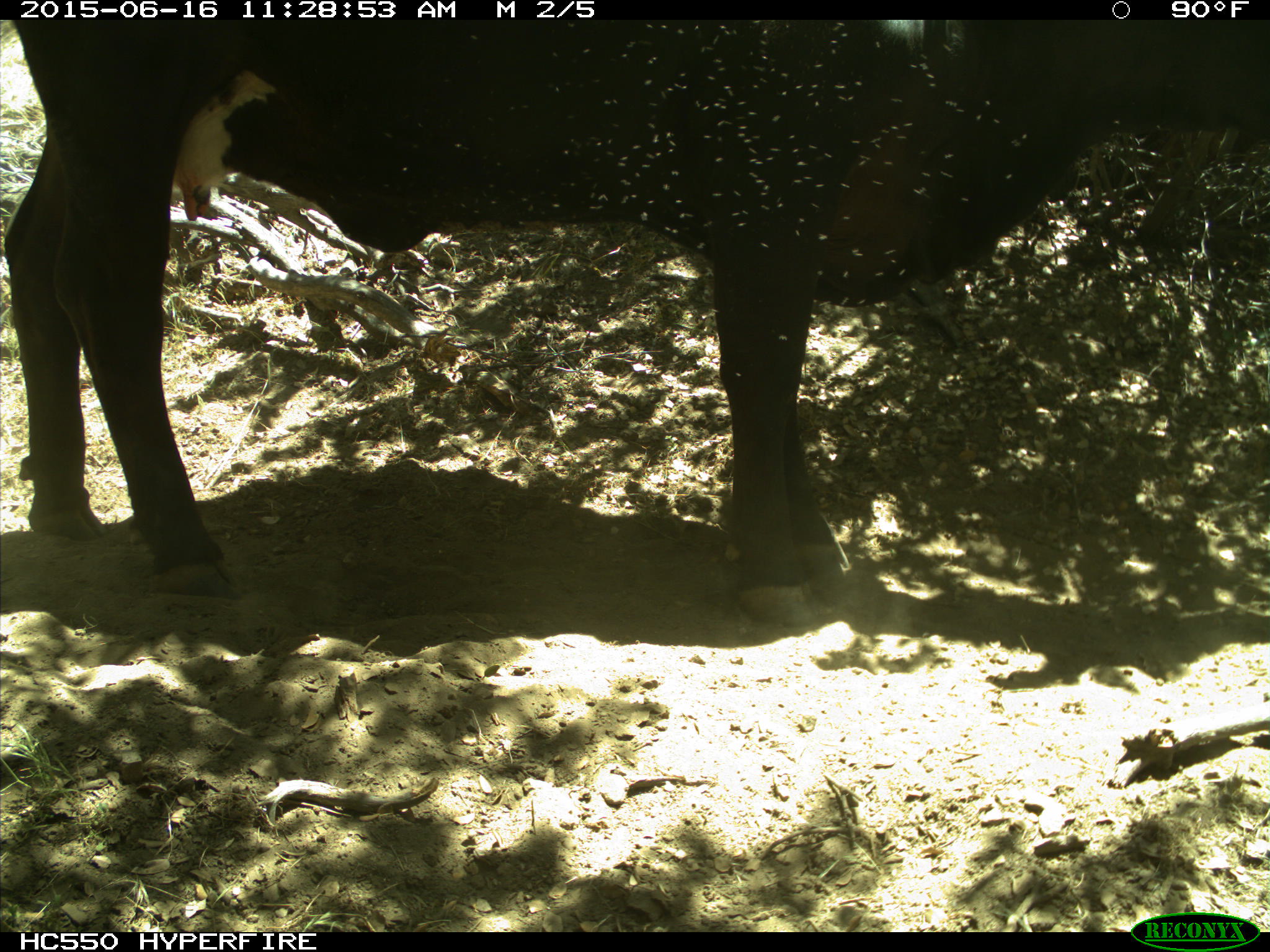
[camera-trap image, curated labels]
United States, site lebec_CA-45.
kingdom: Animalia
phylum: Chordata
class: Mammalia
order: Artiodactyla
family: Bovidae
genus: Bos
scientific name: Bos taurus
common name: domestic cow